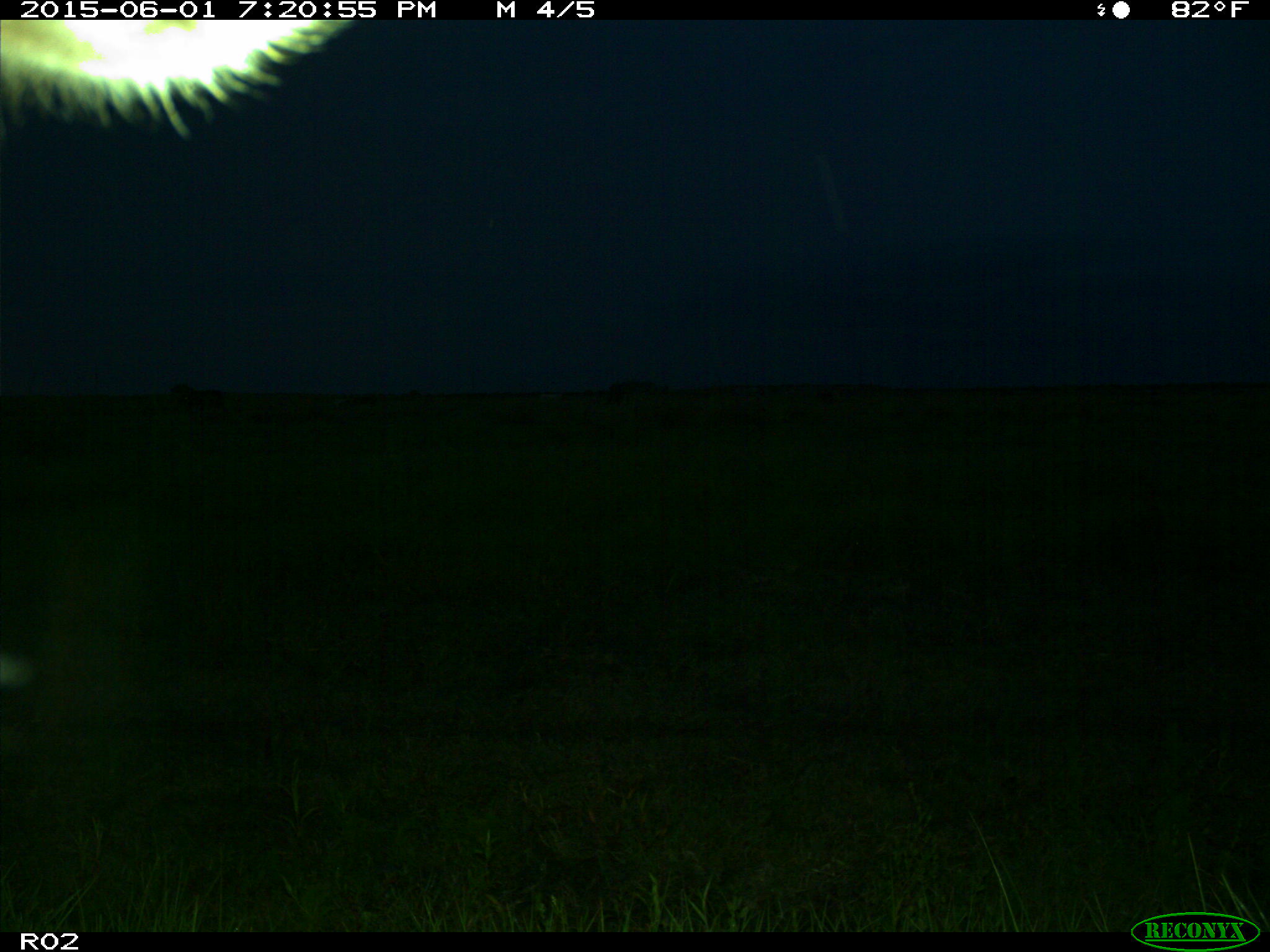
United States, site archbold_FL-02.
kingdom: Animalia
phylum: Chordata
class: Mammalia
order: Artiodactyla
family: Bovidae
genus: Bos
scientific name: Bos taurus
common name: domestic cow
Bos taurus (domestic cow).